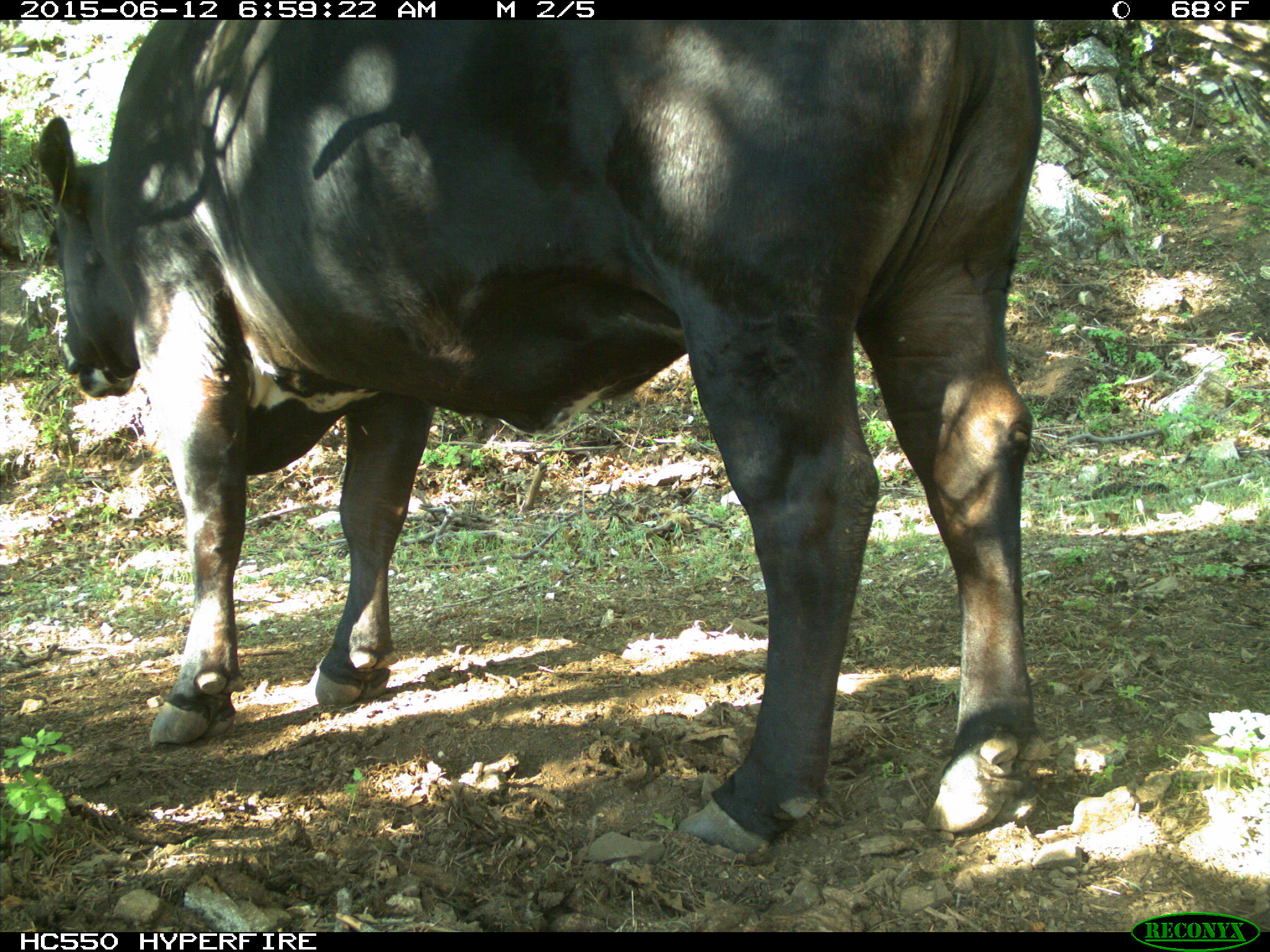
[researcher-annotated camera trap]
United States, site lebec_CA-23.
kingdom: Animalia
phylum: Chordata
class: Mammalia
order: Artiodactyla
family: Bovidae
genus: Bos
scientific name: Bos taurus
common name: domestic cow